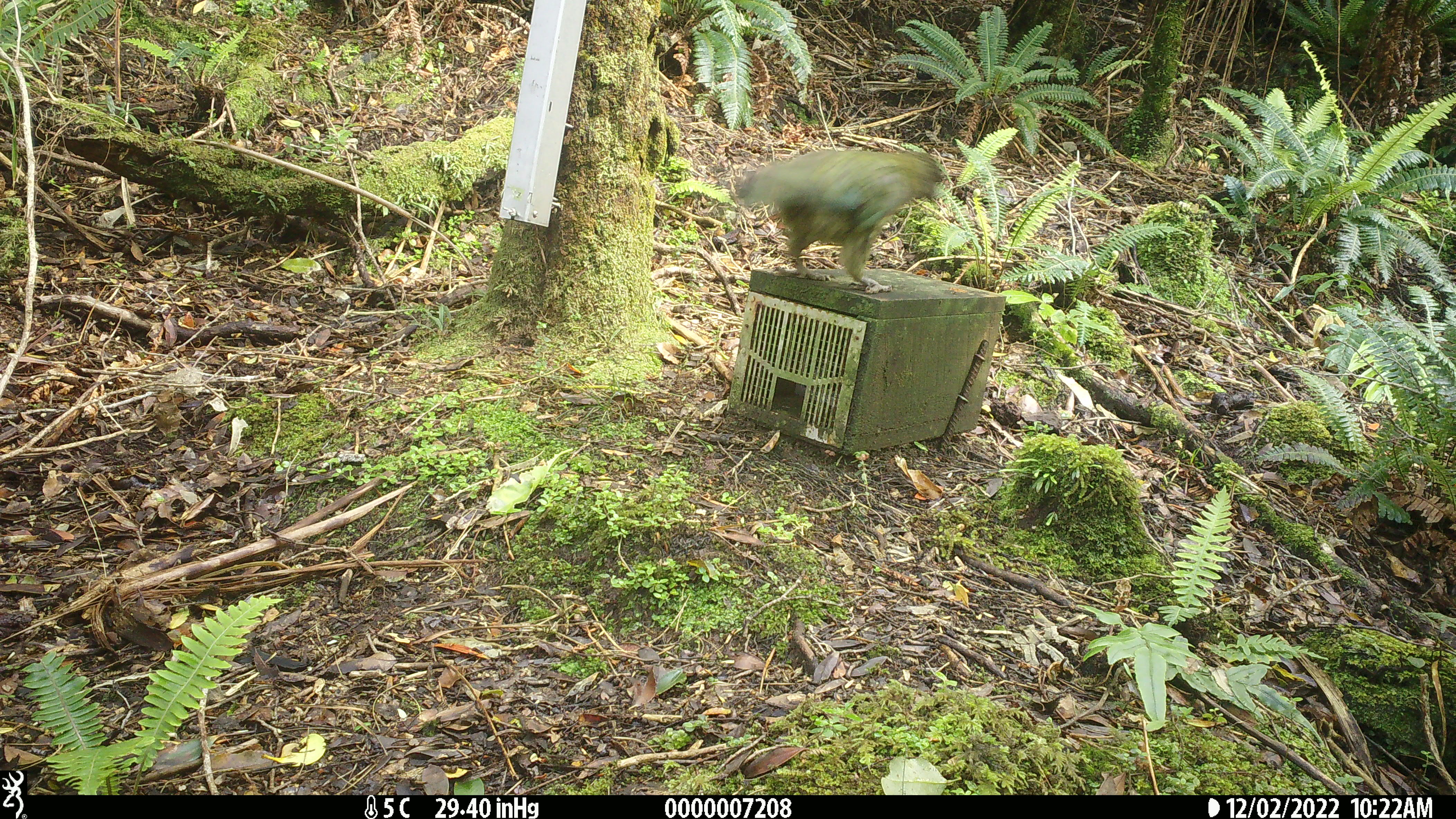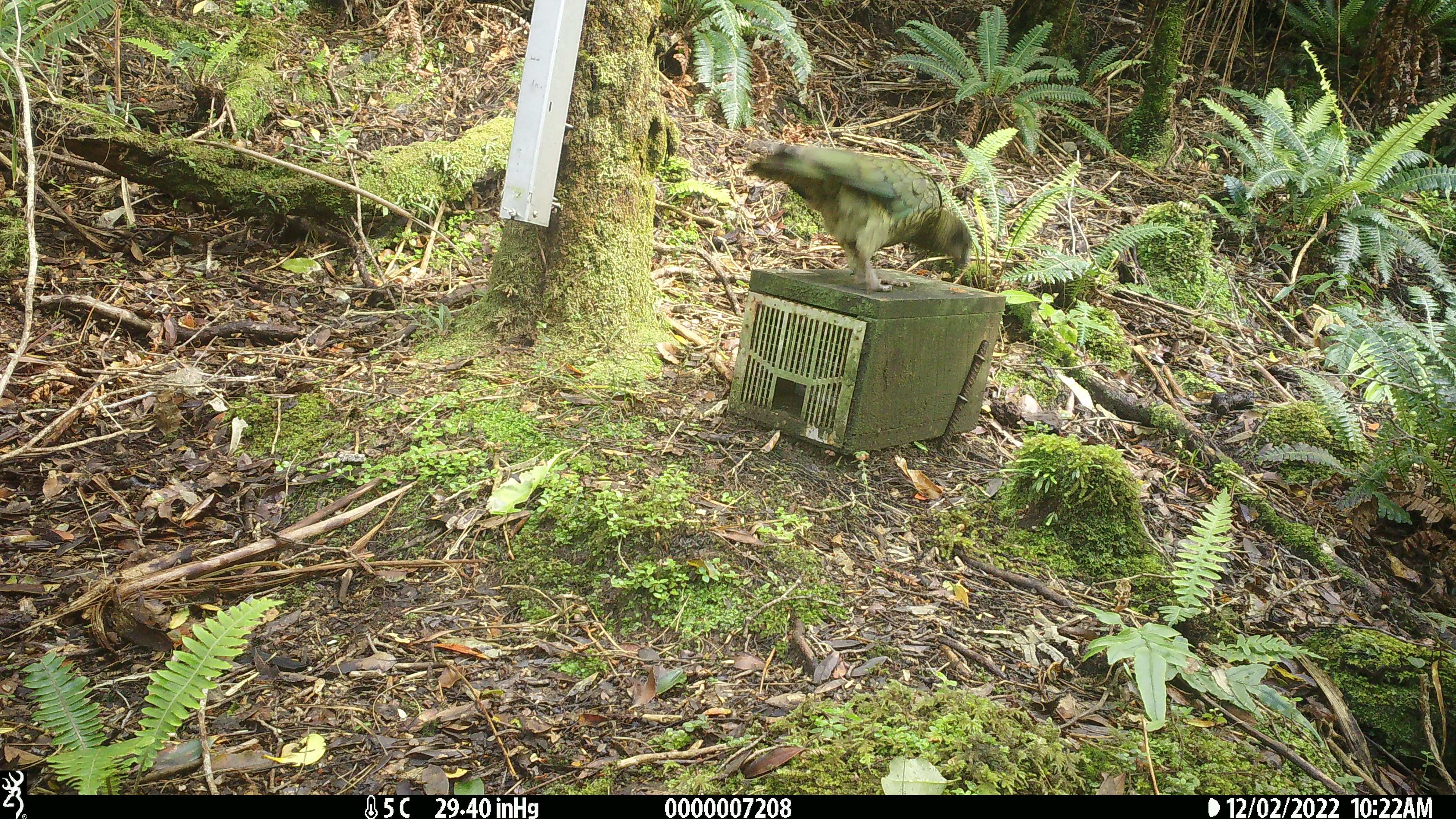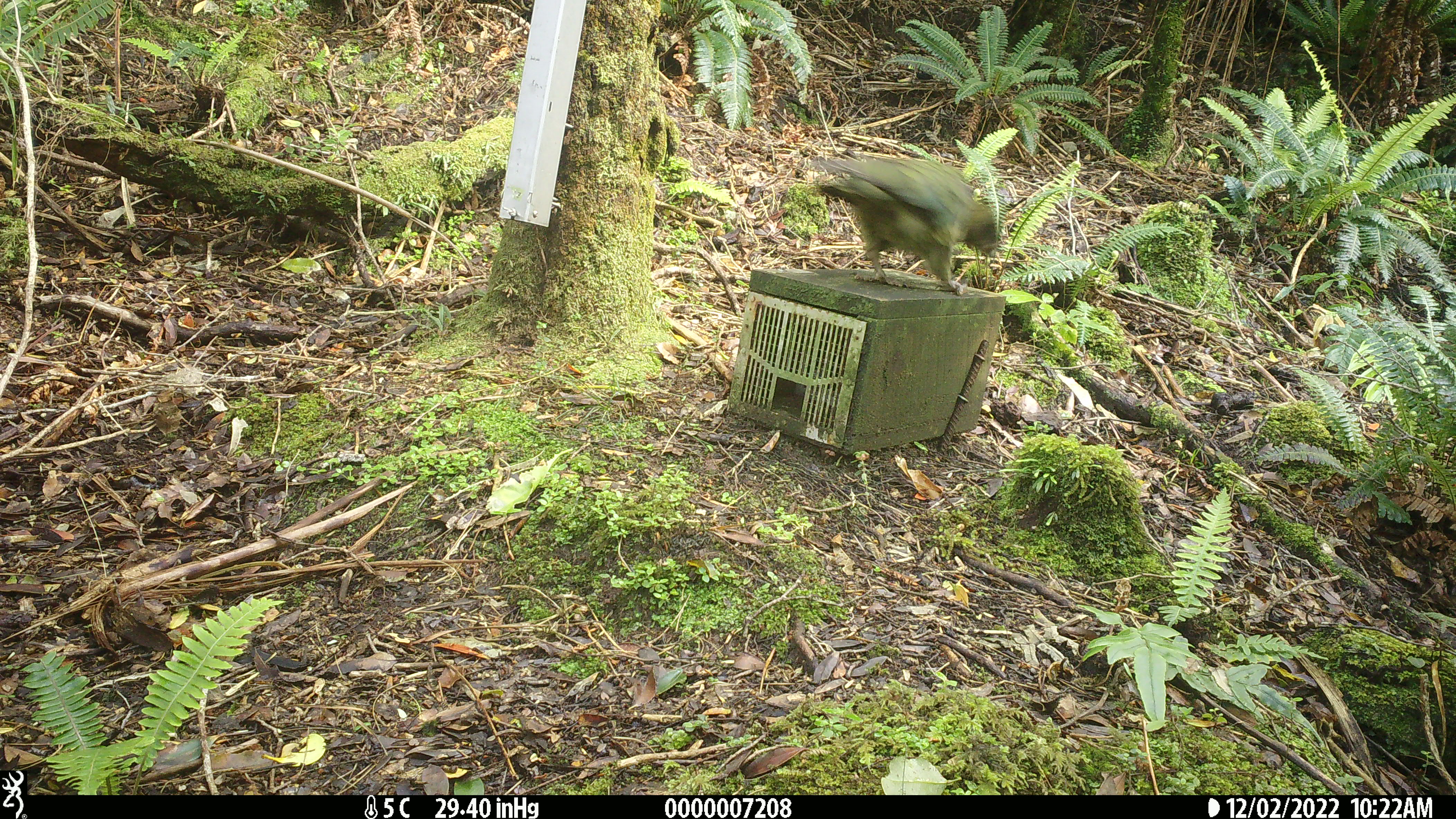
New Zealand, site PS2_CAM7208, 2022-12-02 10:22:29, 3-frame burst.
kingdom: Animalia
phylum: Chordata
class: Aves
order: Psittaciformes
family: Strigopidae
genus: Nestor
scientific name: Nestor notabilis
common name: kea